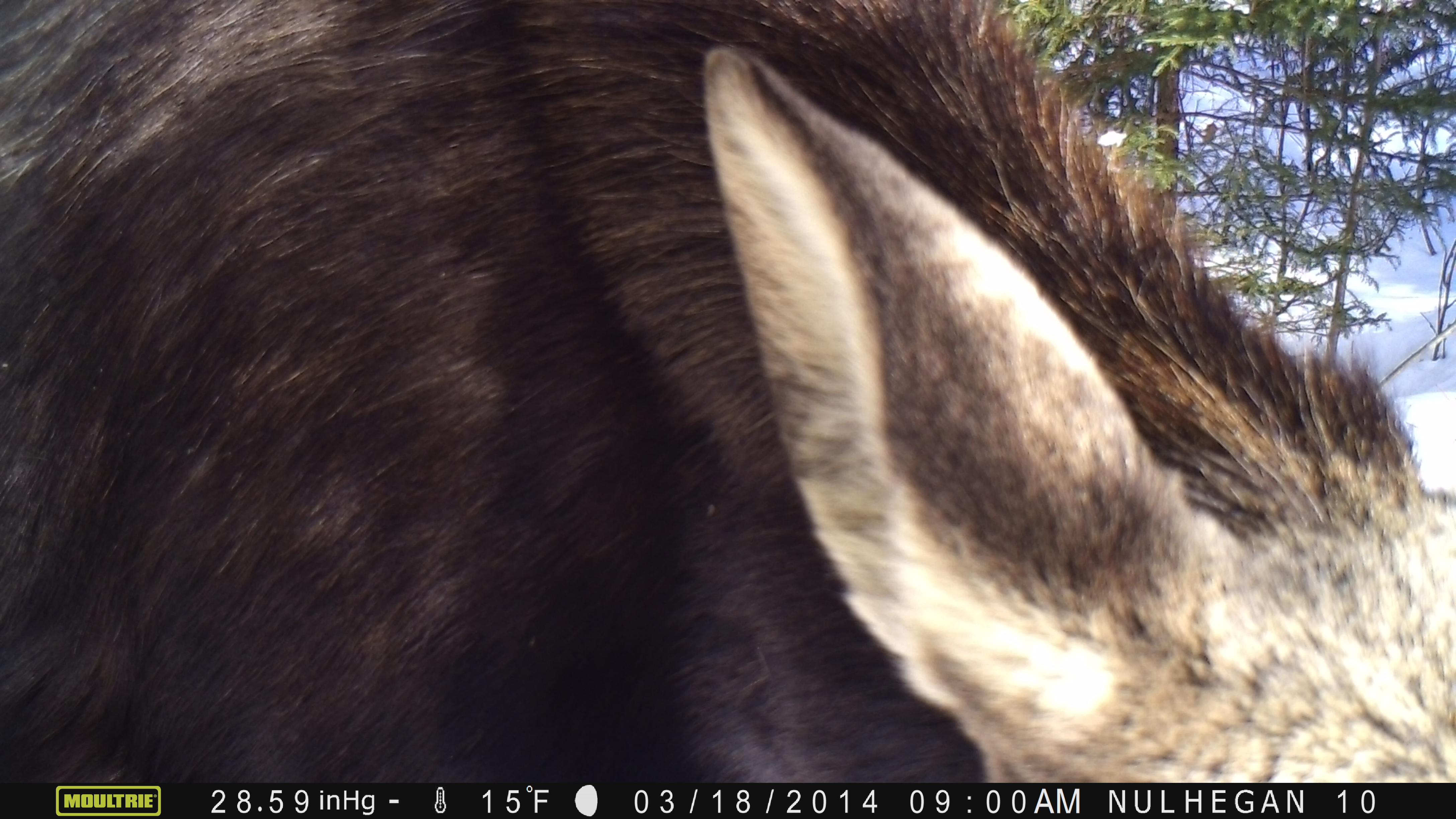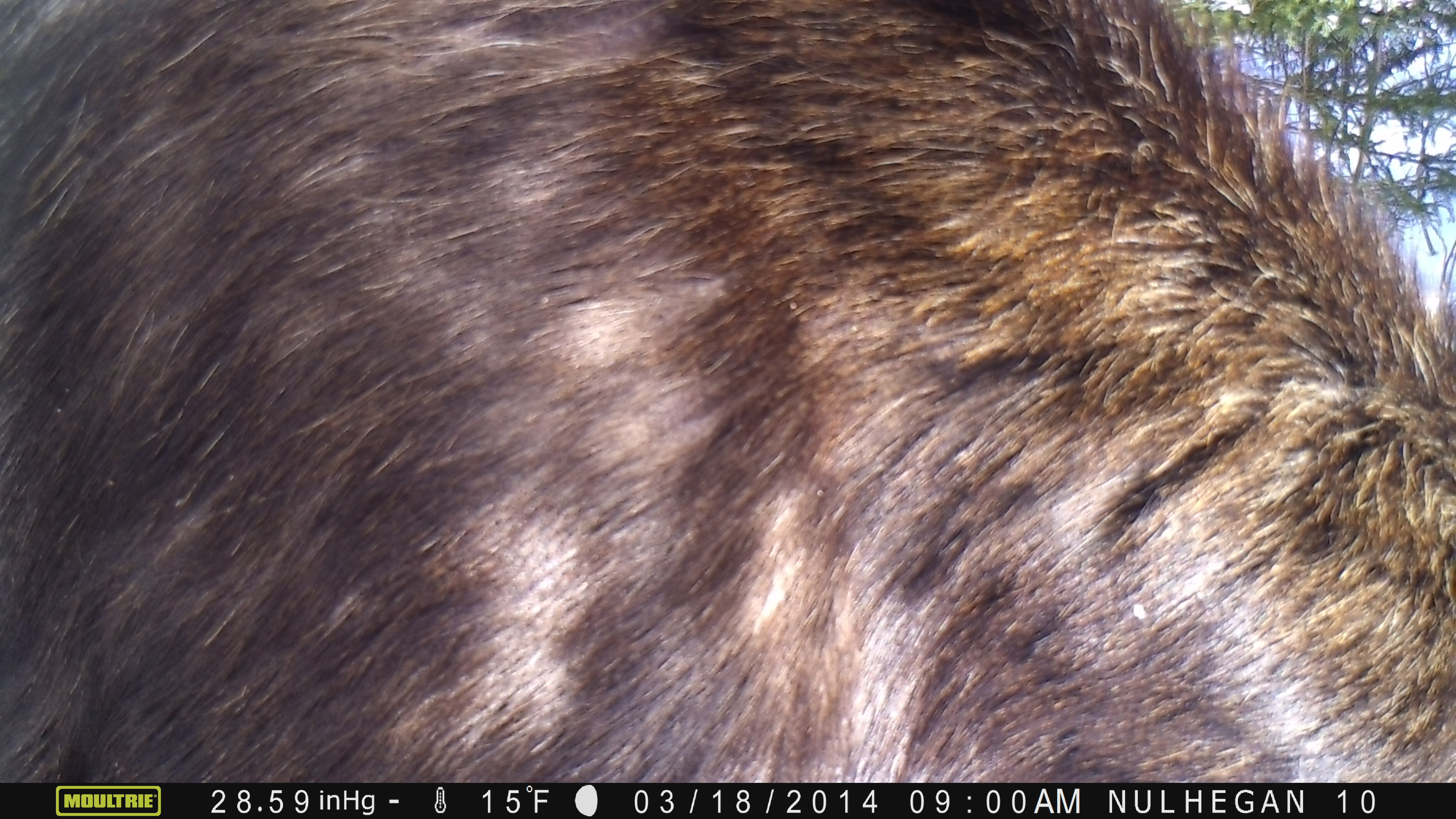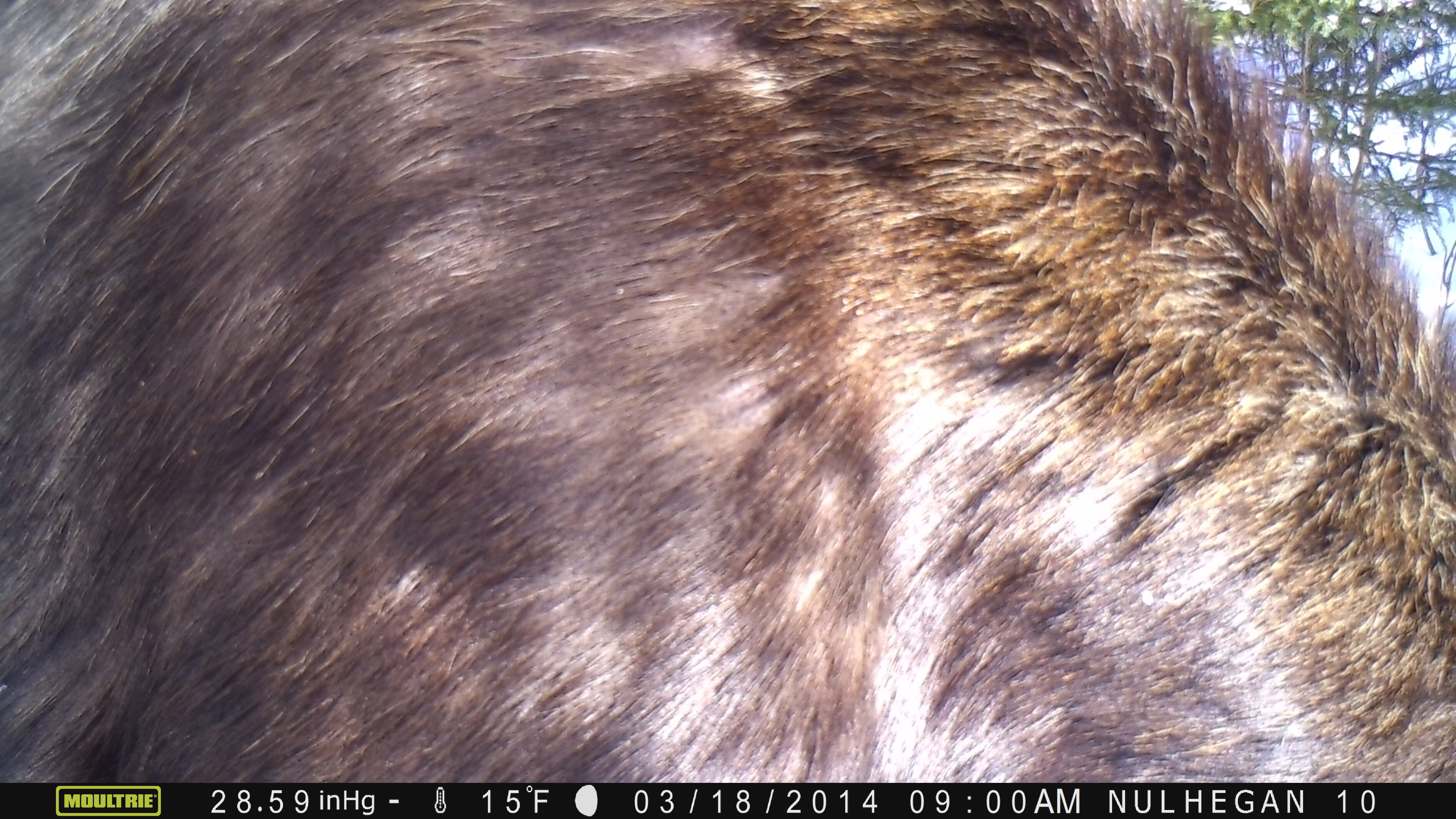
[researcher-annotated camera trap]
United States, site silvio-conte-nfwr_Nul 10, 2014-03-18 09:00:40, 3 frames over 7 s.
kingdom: Animalia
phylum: Chordata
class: Mammalia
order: Artiodactyla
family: Cervidae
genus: Alces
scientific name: Alces alces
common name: moose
Moose (Alces alces).